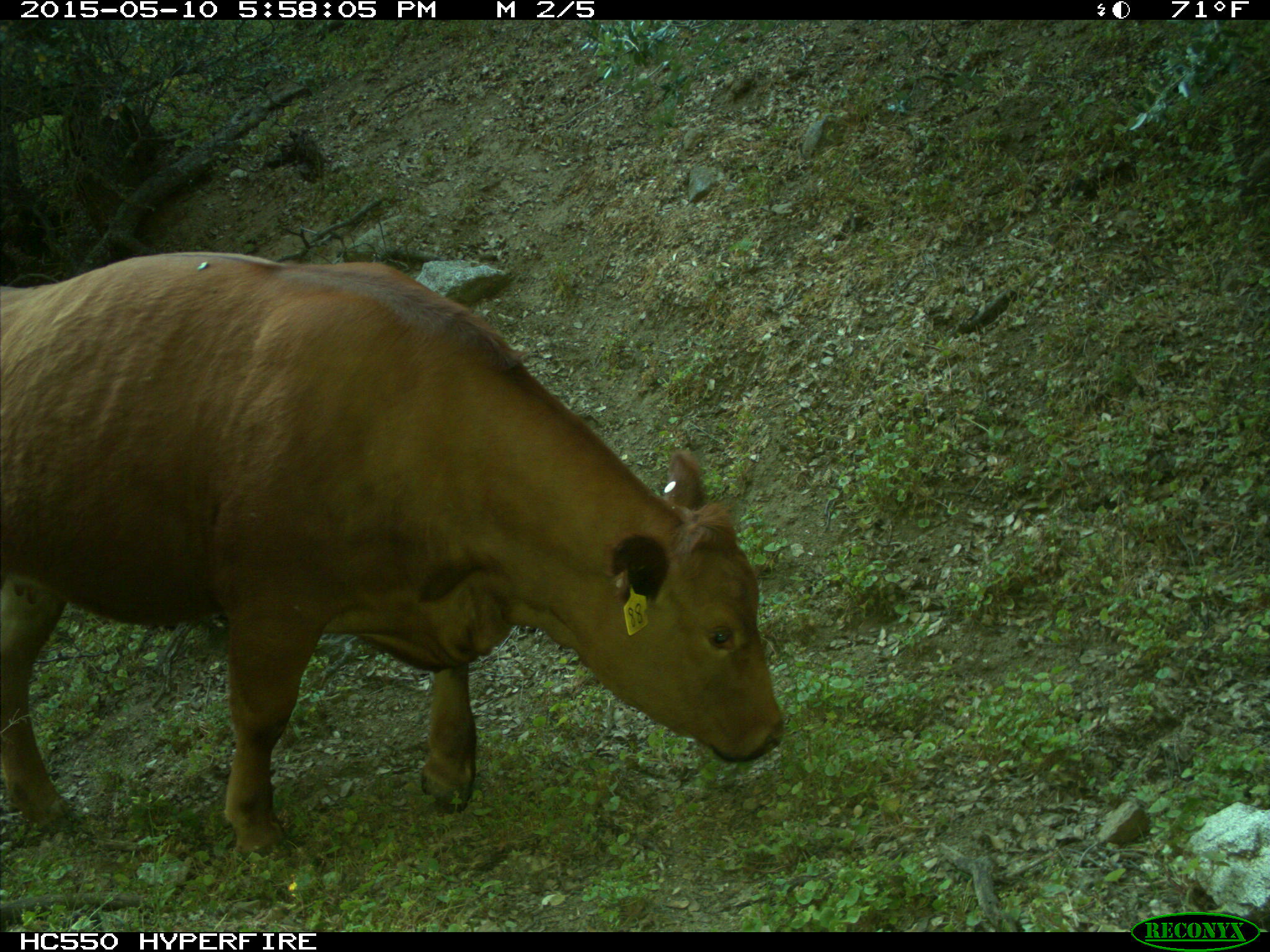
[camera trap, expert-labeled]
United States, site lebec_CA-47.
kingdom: Animalia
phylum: Chordata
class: Mammalia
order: Artiodactyla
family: Bovidae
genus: Bos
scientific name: Bos taurus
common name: domestic cow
Bos taurus (domestic cow).